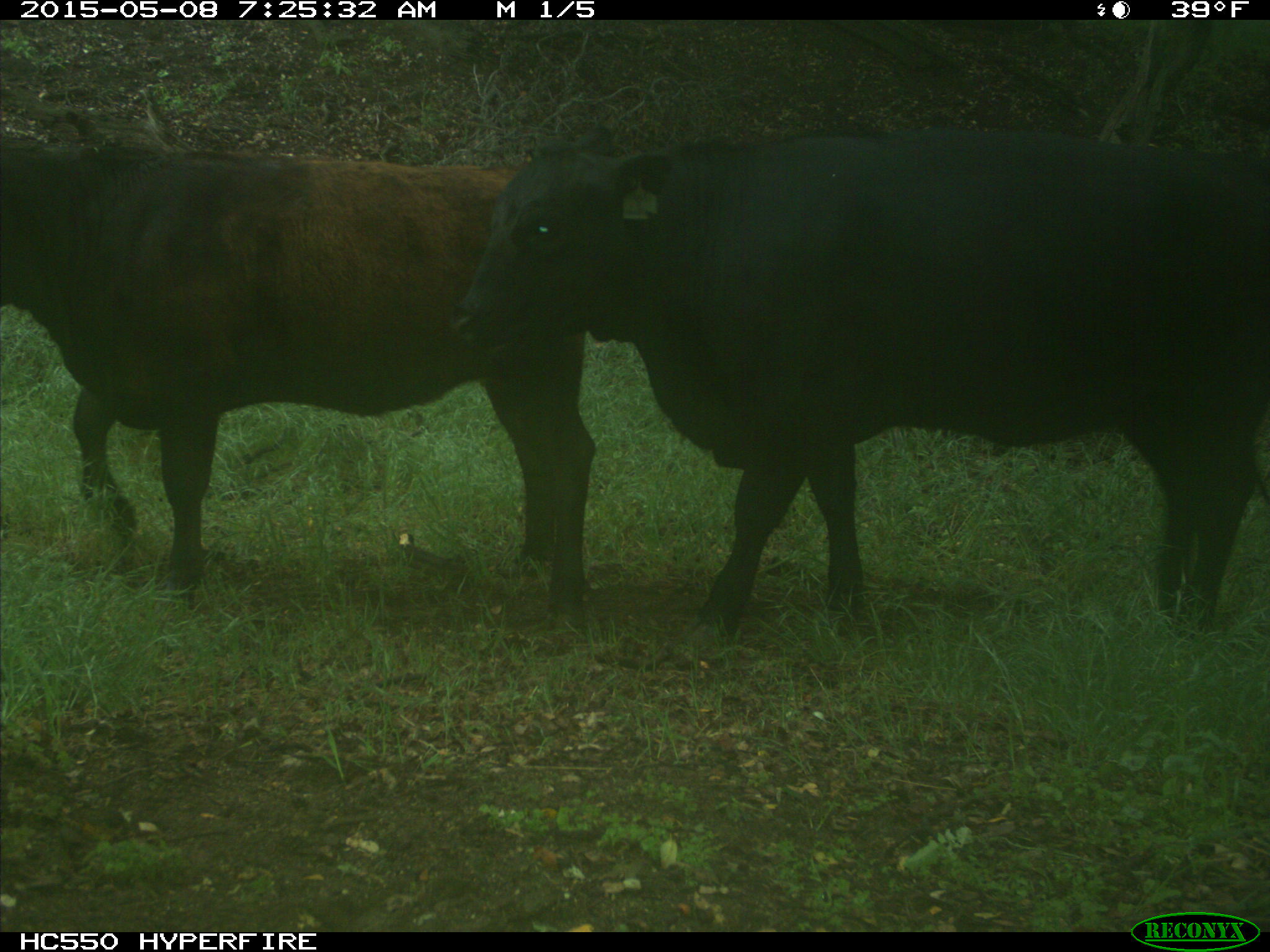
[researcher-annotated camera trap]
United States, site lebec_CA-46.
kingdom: Animalia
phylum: Chordata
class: Mammalia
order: Artiodactyla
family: Bovidae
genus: Bos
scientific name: Bos taurus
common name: domestic cow